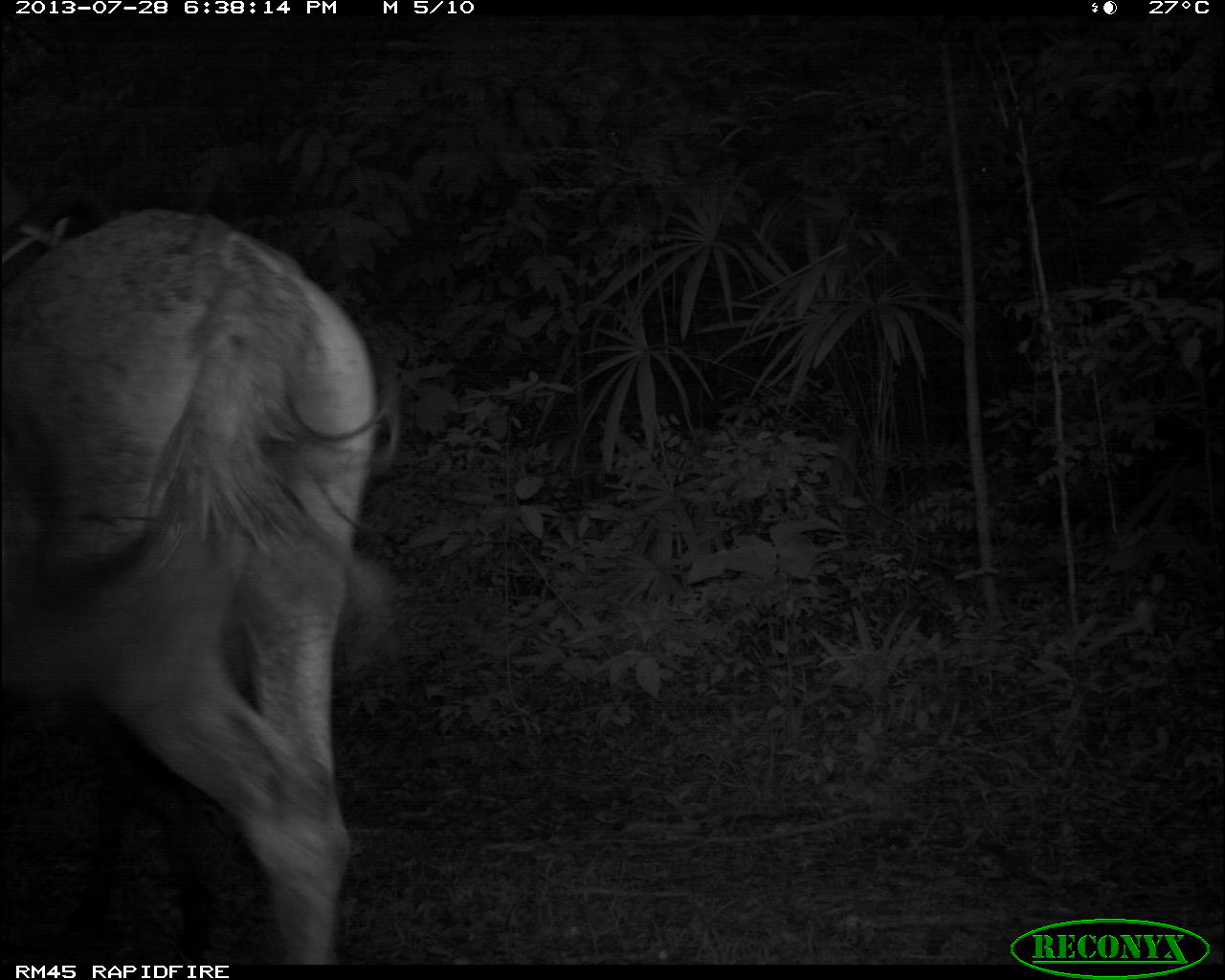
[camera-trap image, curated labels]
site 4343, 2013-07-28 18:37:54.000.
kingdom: Animalia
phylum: Chordata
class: Mammalia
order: Perissodactyla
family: Equidae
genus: Equus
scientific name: Equus ferus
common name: wild horse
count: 1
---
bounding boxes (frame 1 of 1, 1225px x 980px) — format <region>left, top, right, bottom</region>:
equus ferus: <region>0, 205, 380, 965</region>